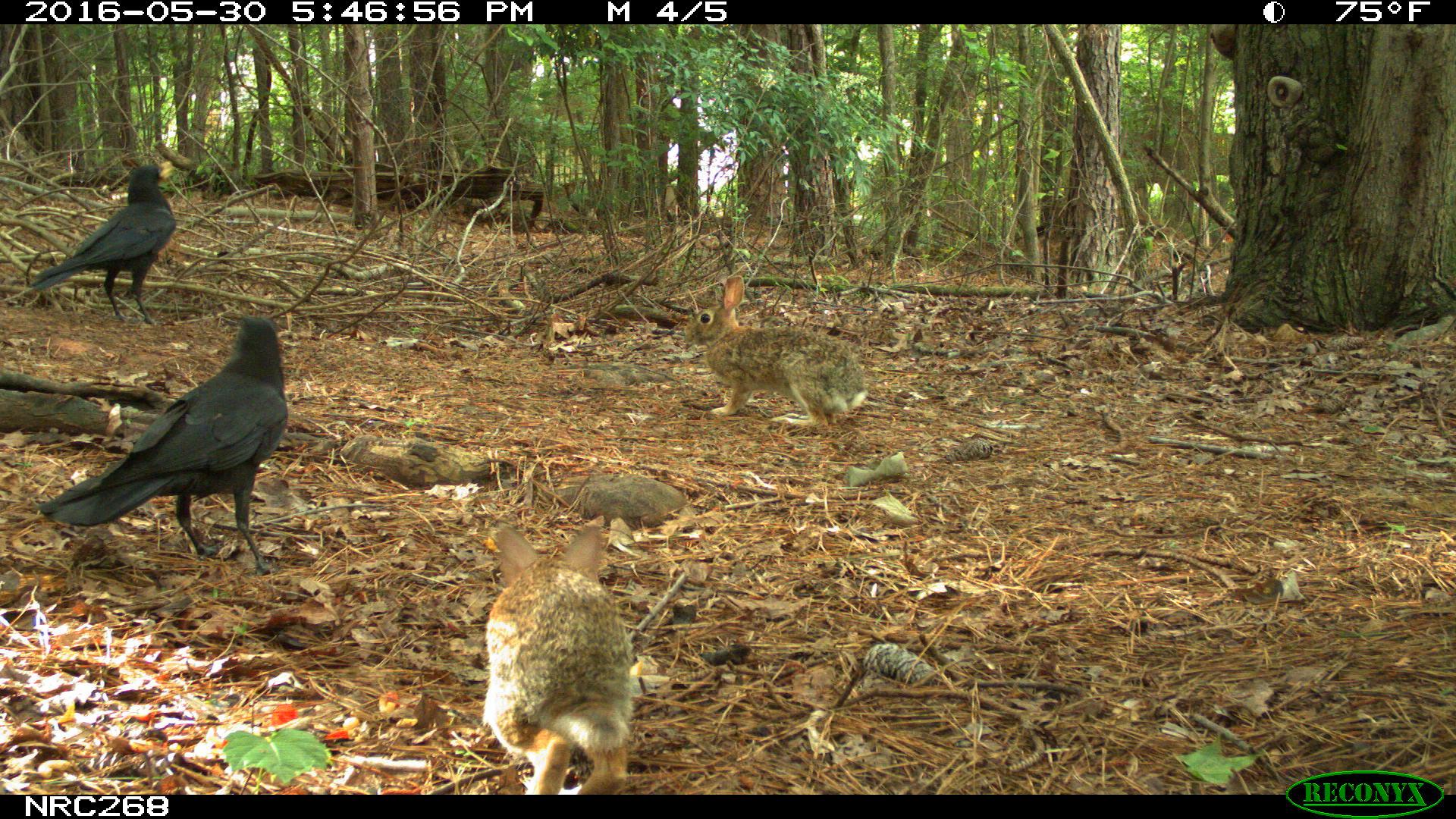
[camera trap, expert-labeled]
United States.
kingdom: Animalia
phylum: Chordata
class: Aves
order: Passeriformes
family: Corvidae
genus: Corvus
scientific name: Corvus brachyrhynchos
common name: american crow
American Crow (Corvus brachyrhynchos).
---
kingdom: Animalia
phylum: Chordata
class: Mammalia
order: Lagomorpha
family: Leporidae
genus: Sylvilagus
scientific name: Sylvilagus floridanus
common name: eastern cottontail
Eastern Cottontail (Sylvilagus floridanus).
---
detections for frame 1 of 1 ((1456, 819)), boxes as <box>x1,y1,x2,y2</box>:
American Crow: <box>33,311,306,557</box>; <box>24,163,193,325</box>
Eastern Cottontail: <box>481,514,643,798</box>; <box>676,278,879,432</box>